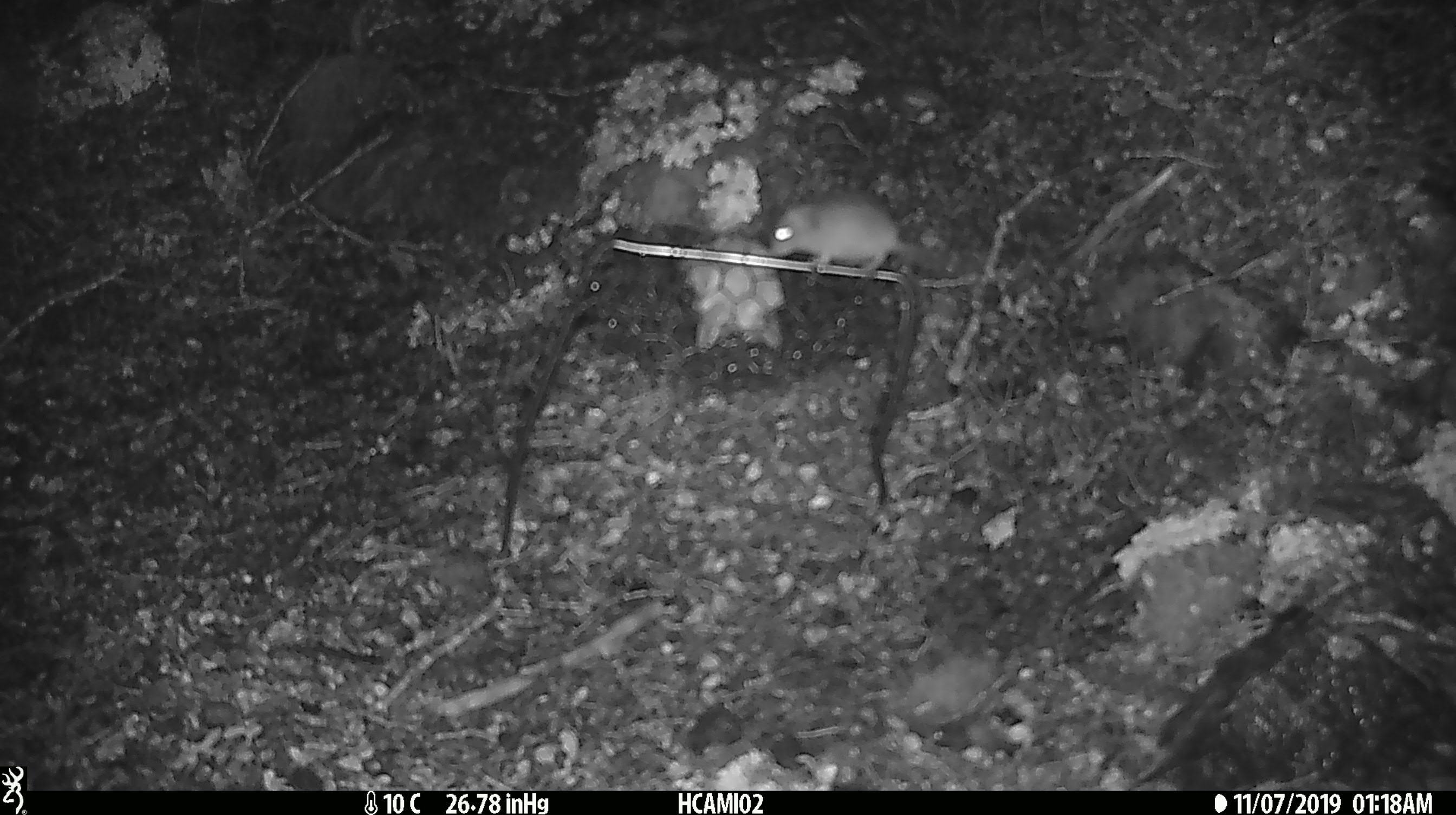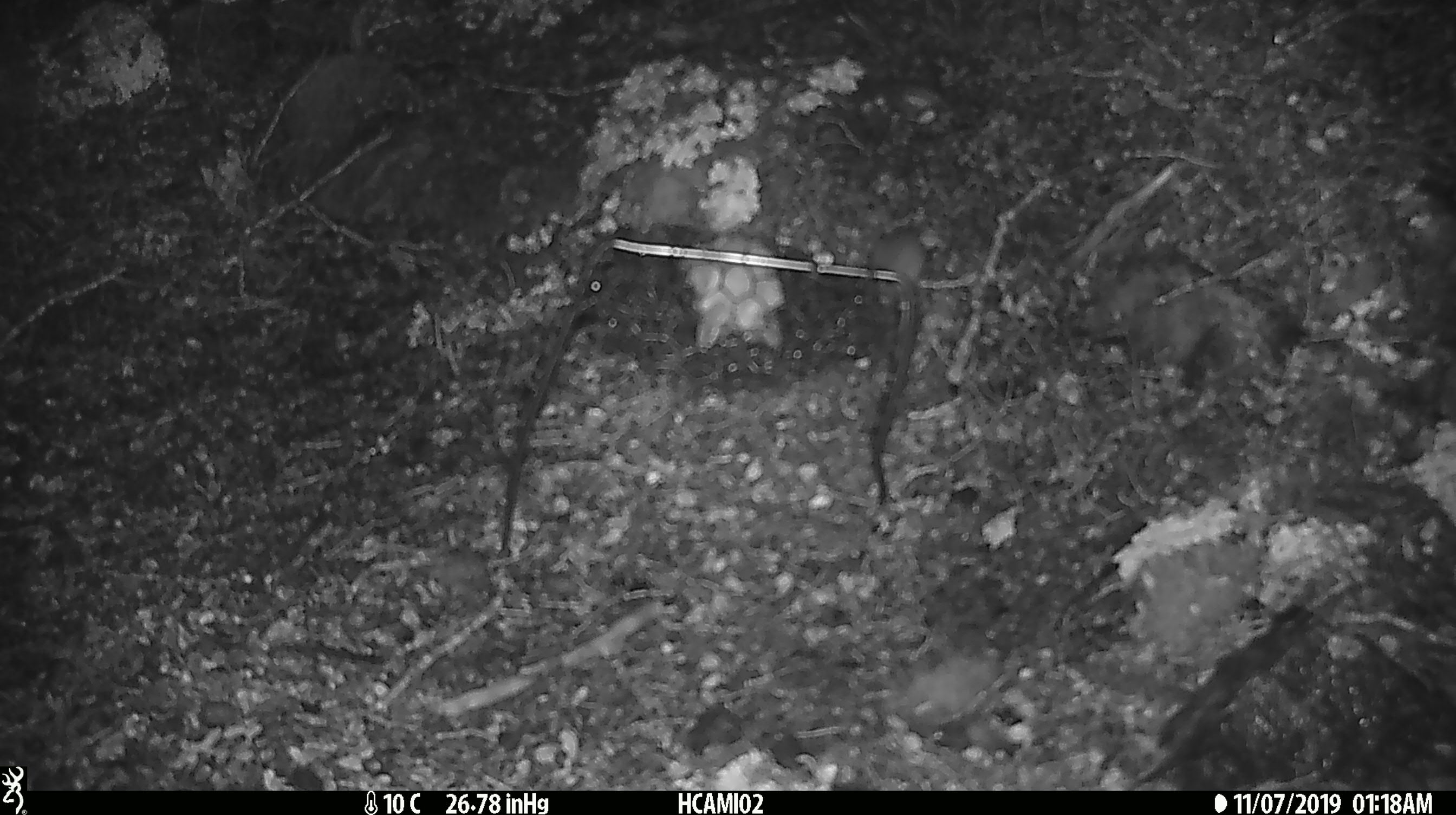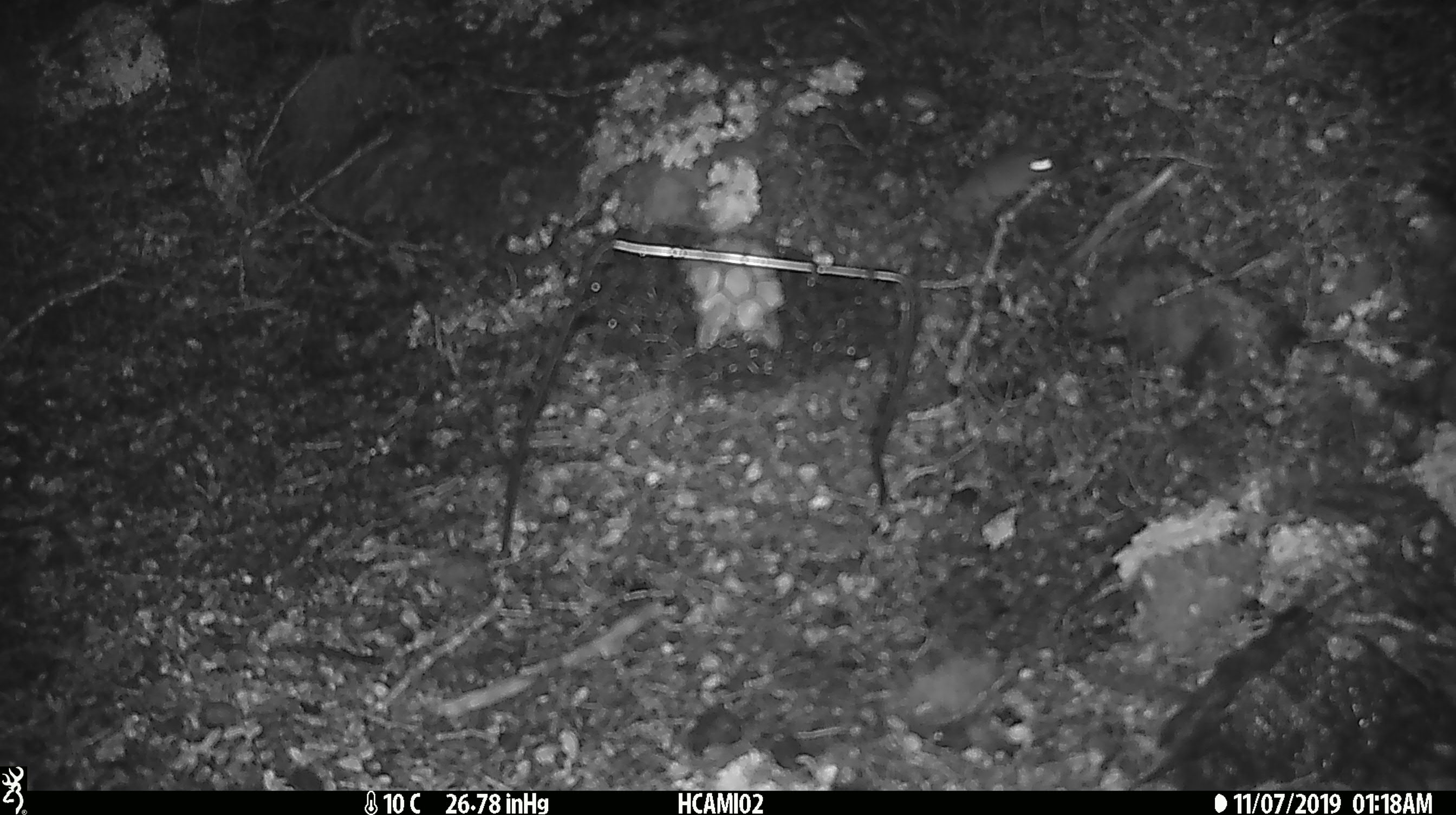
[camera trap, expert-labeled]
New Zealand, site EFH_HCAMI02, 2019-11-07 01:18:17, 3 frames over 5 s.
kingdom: Animalia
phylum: Chordata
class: Mammalia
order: Rodentia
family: Muridae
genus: Mus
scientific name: Mus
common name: mouse